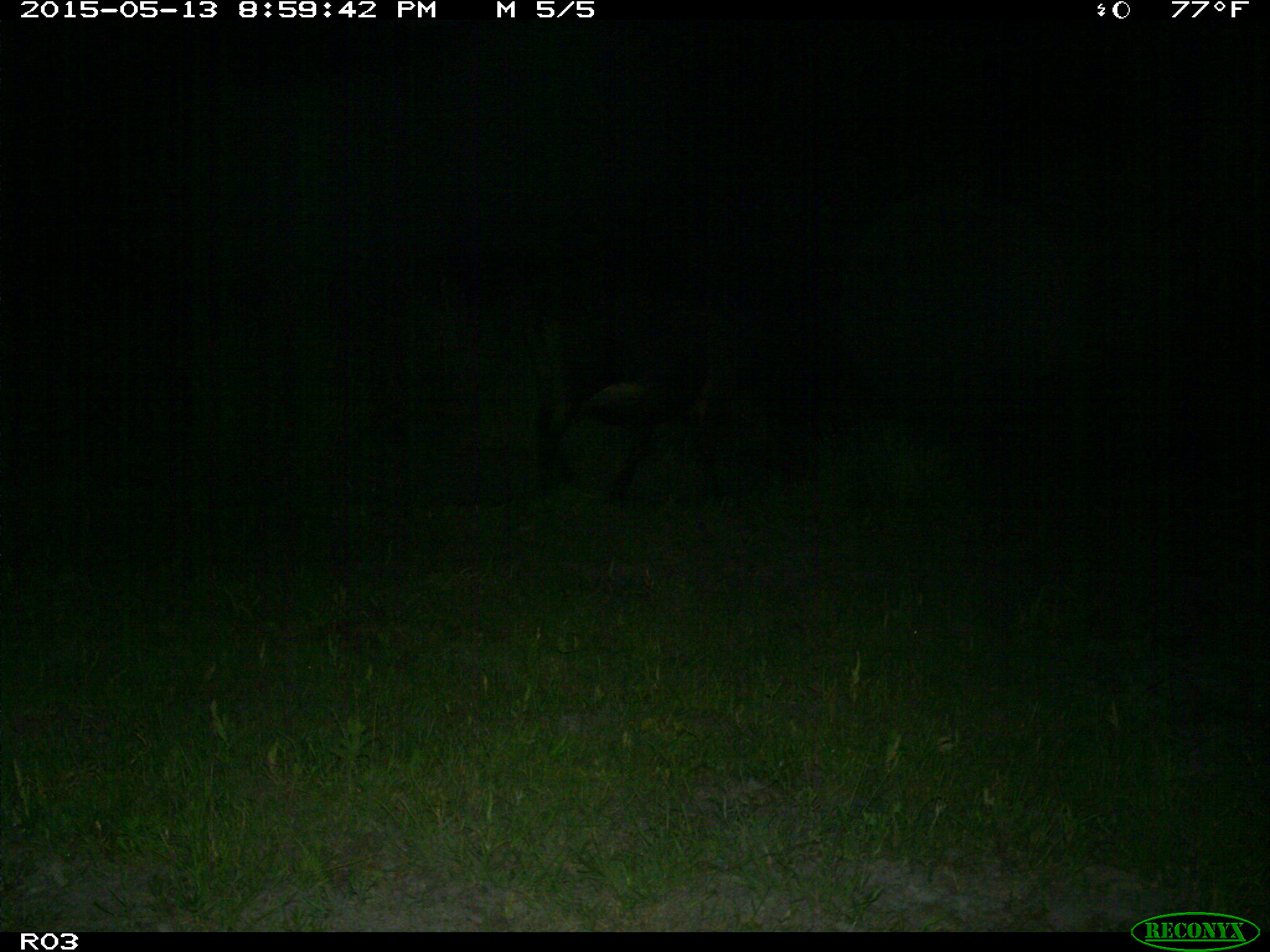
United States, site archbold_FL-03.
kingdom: Animalia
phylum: Chordata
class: Mammalia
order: Artiodactyla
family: Bovidae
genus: Bos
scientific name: Bos taurus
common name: domestic cow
Bos taurus (domestic cow).